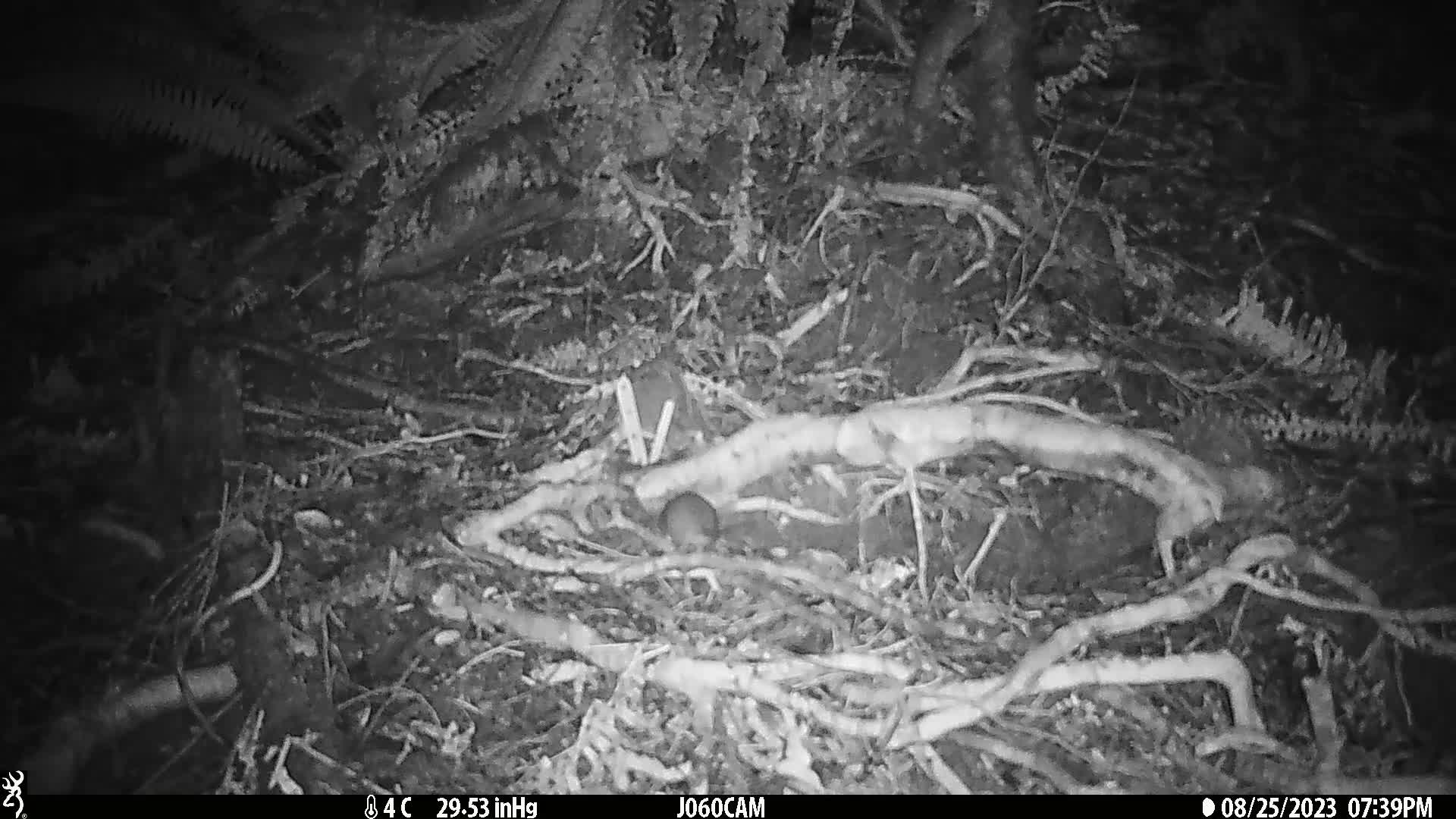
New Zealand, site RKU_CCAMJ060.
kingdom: Animalia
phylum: Chordata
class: Mammalia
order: Rodentia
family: Muridae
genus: Rattus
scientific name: Rattus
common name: rat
Rat (Rattus).